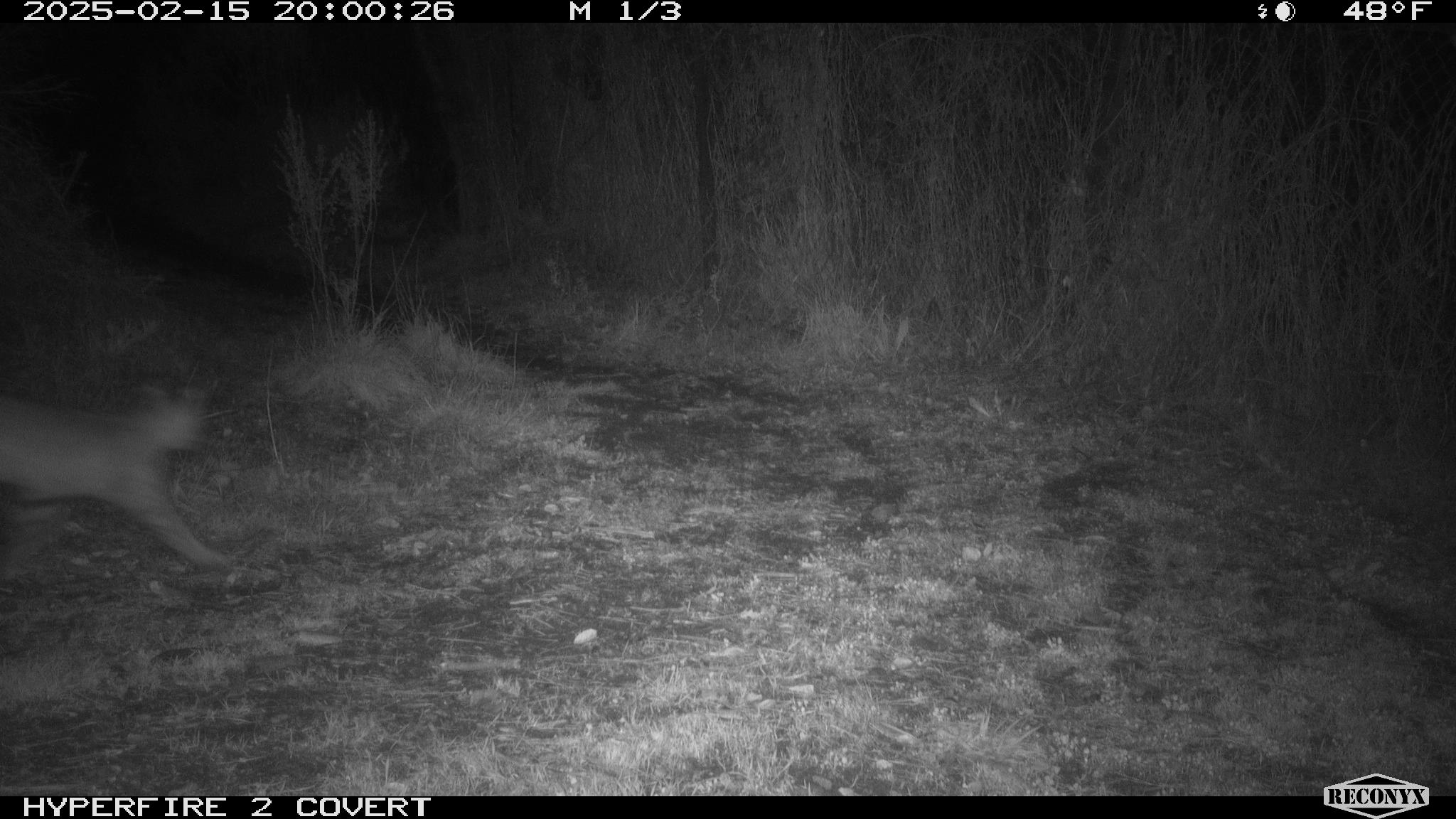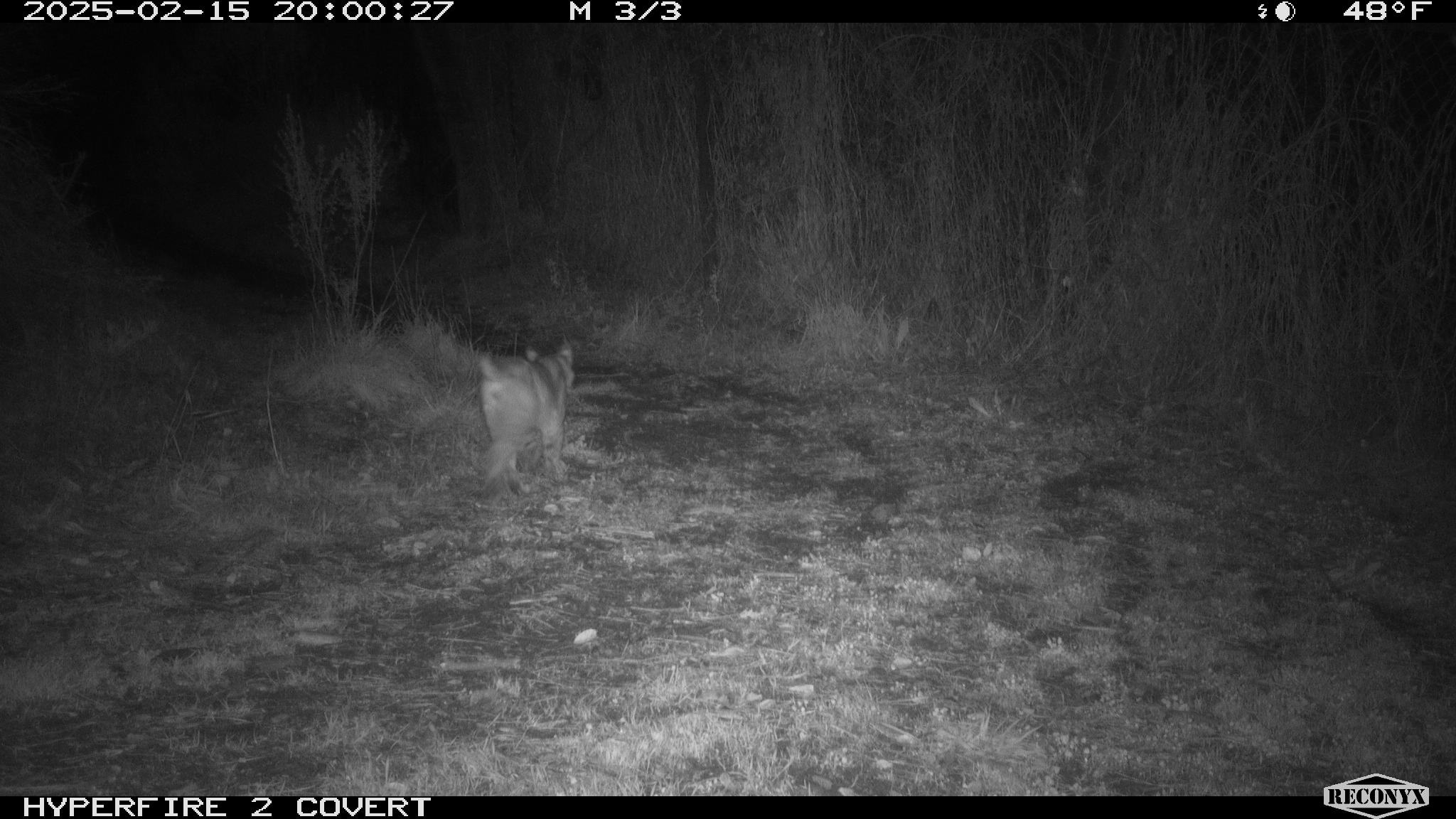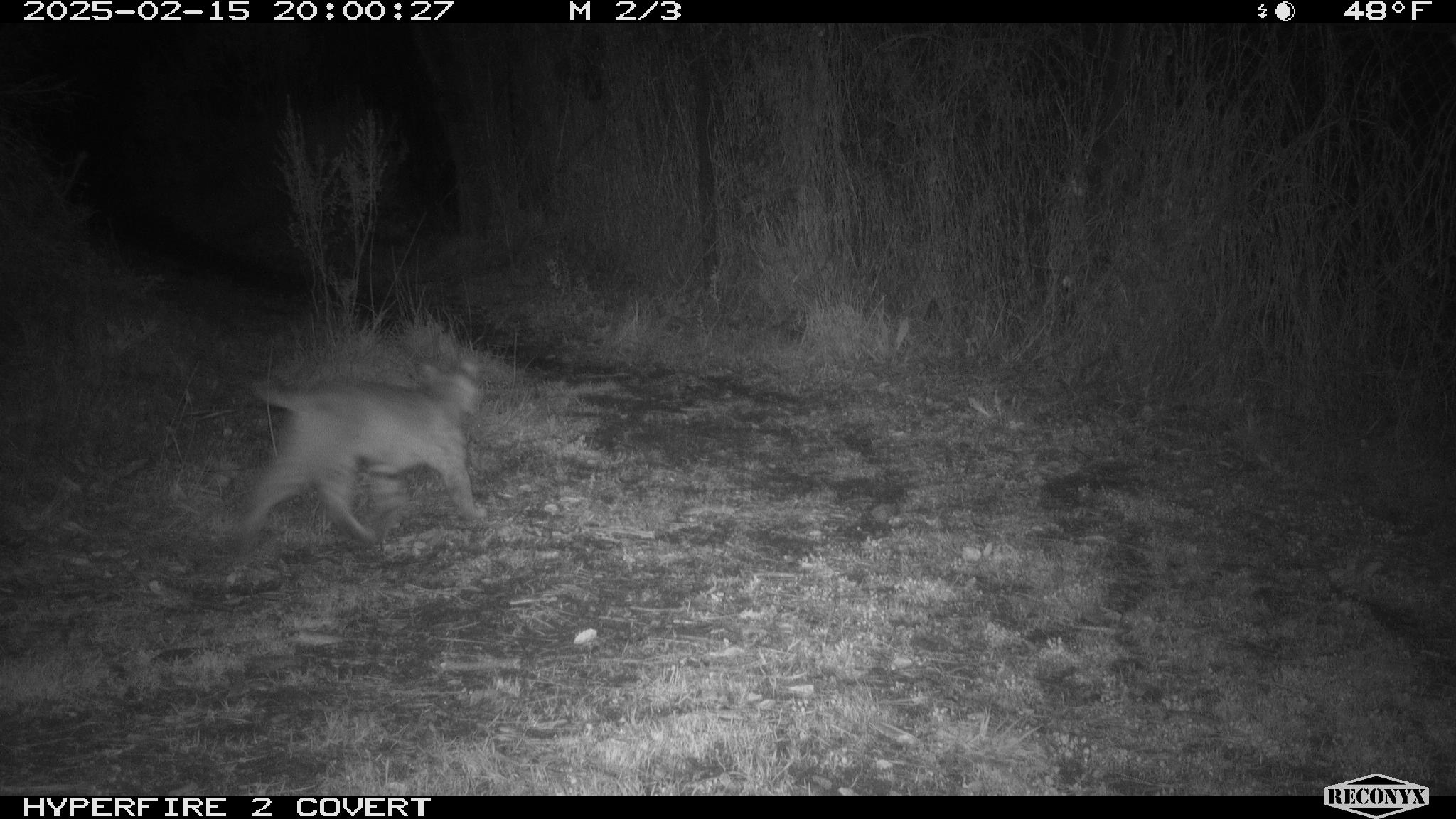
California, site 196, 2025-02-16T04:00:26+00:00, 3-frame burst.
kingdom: Animalia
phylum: Chordata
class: Mammalia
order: Carnivora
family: Felidae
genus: Lynx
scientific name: Lynx rufus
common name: bobcat